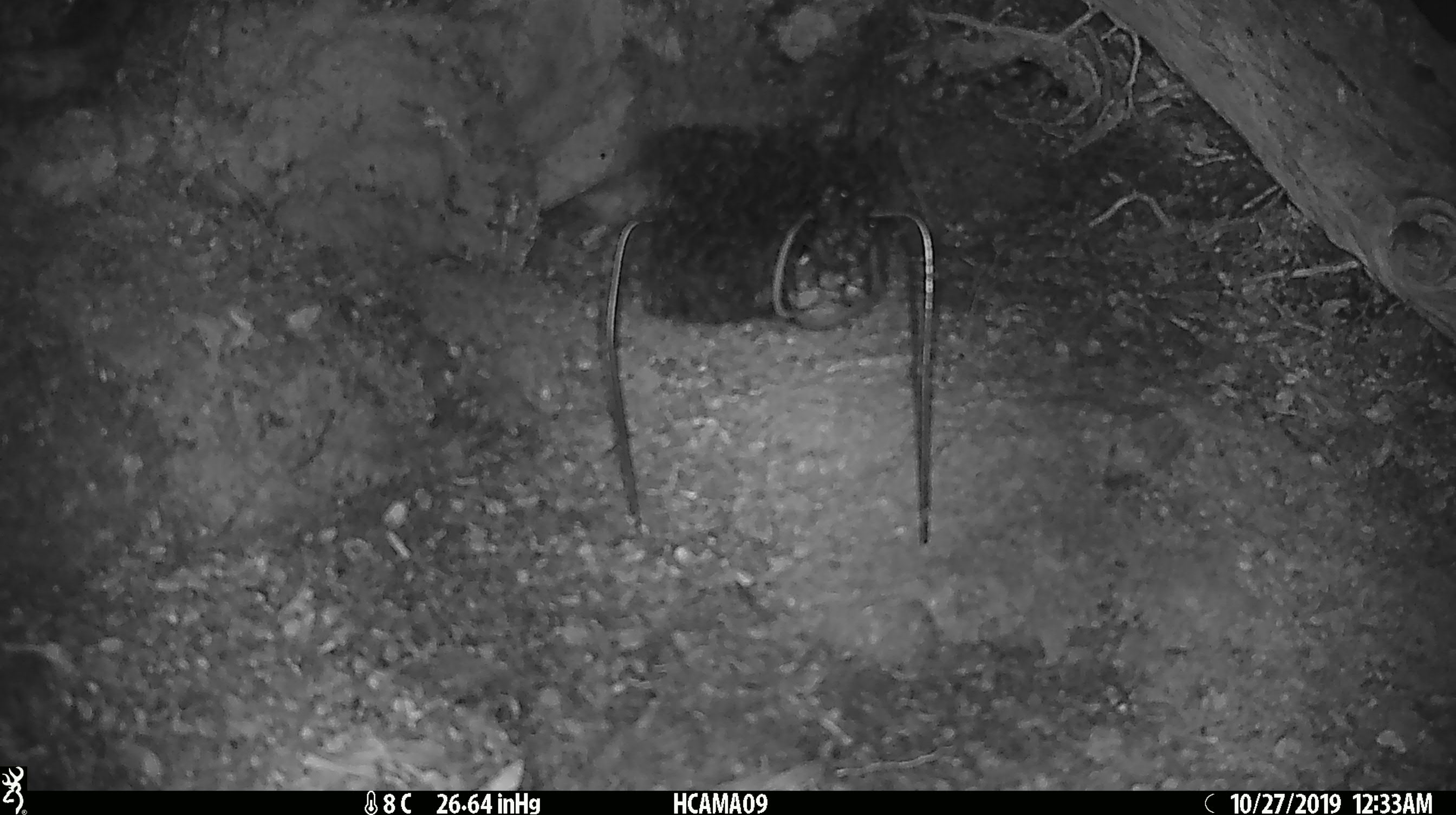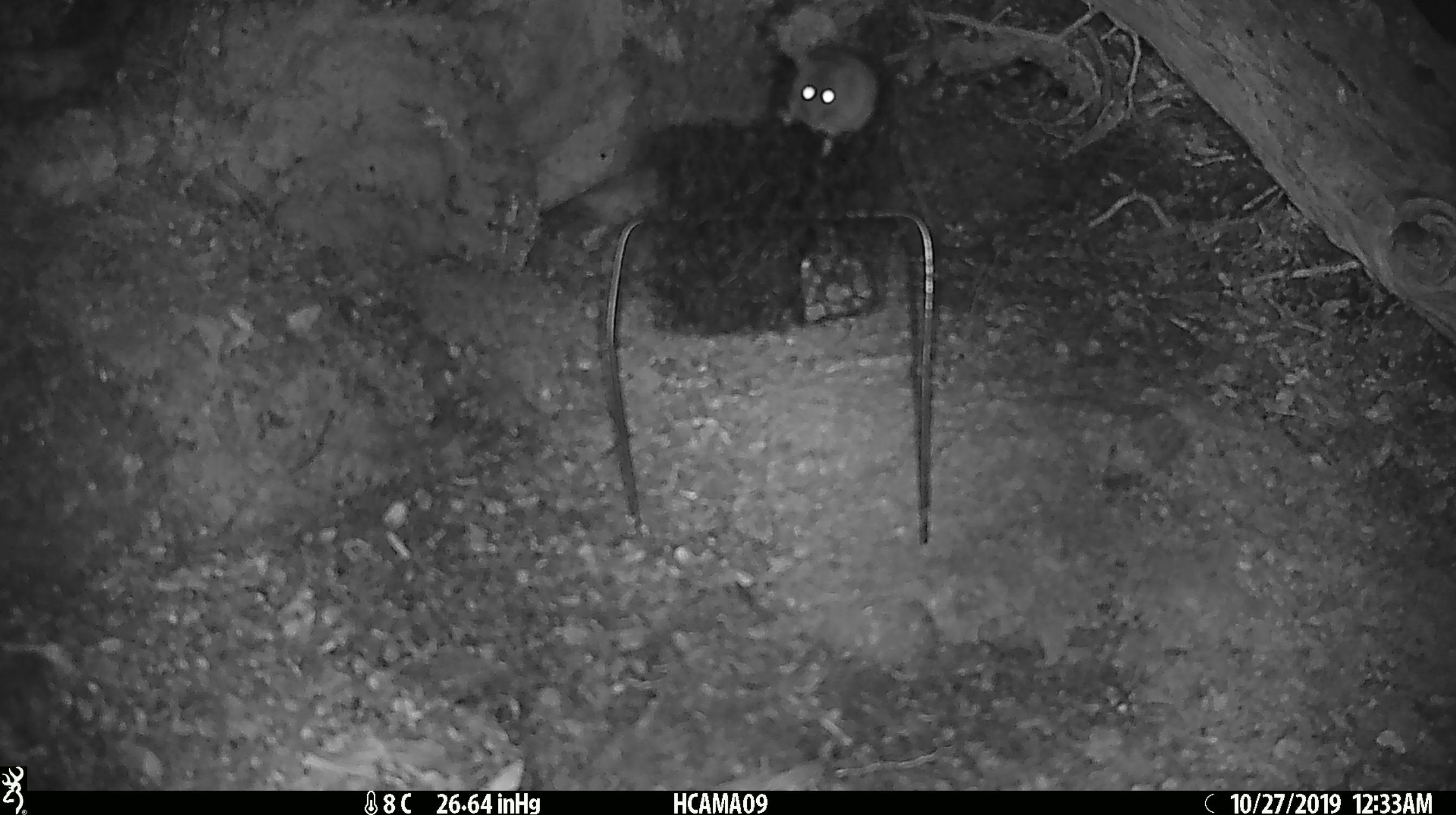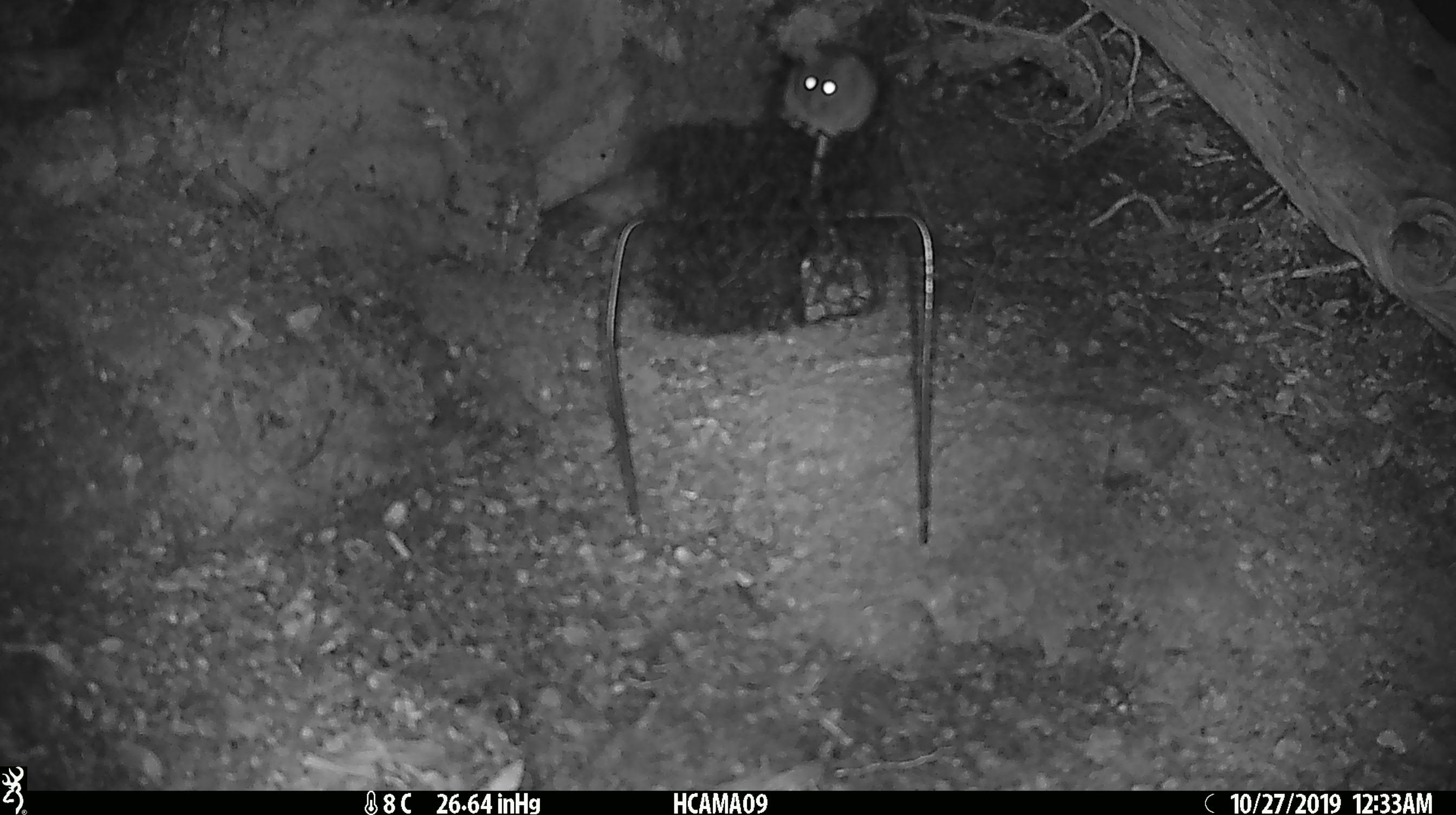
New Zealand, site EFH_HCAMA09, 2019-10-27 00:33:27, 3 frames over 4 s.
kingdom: Animalia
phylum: Chordata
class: Mammalia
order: Rodentia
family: Muridae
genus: Mus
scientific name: Mus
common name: mouse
Mouse (Mus).